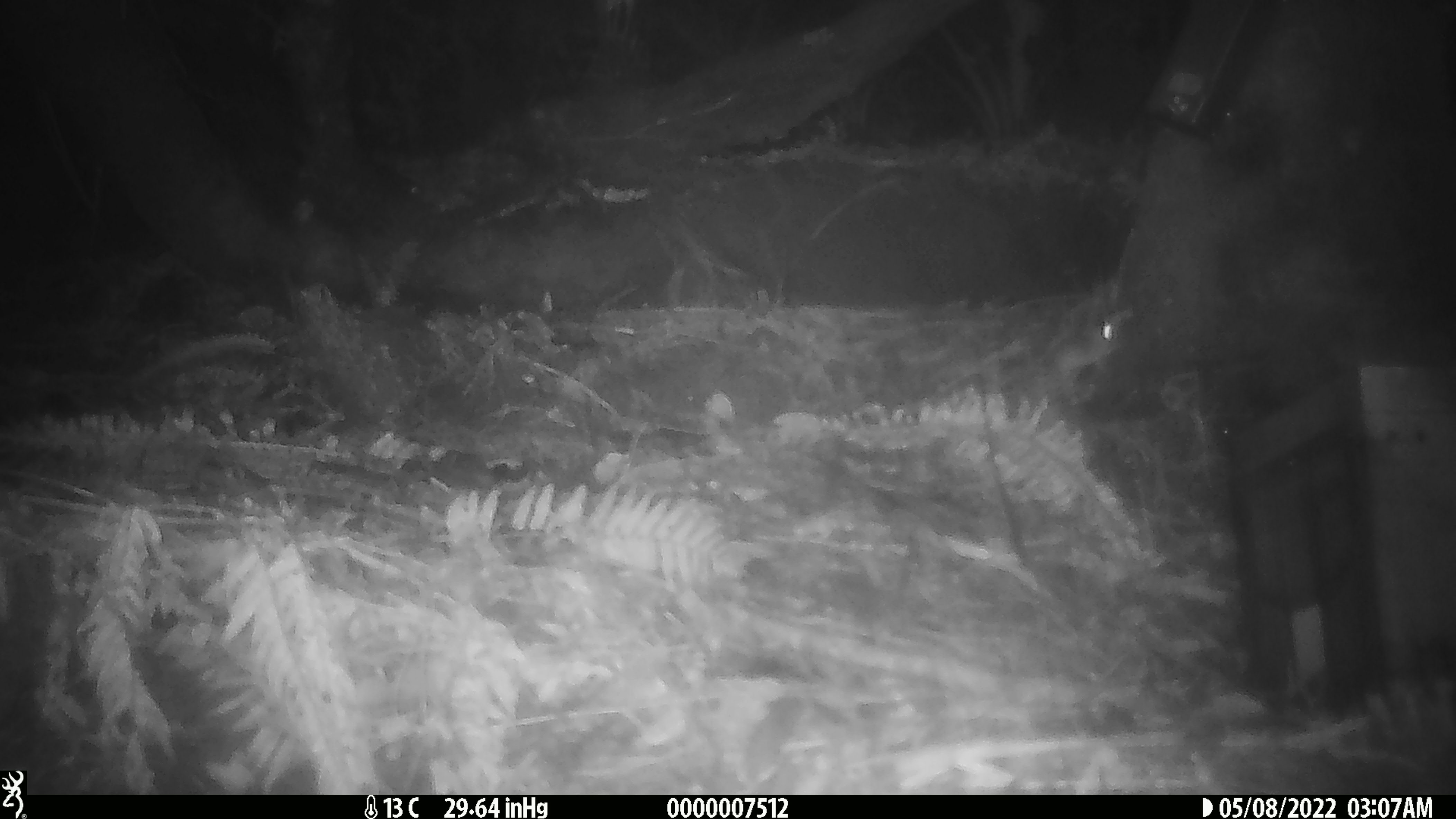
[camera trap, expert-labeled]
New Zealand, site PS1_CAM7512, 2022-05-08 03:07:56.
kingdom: Animalia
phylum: Chordata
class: Mammalia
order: Rodentia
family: Muridae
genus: Mus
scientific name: Mus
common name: mouse